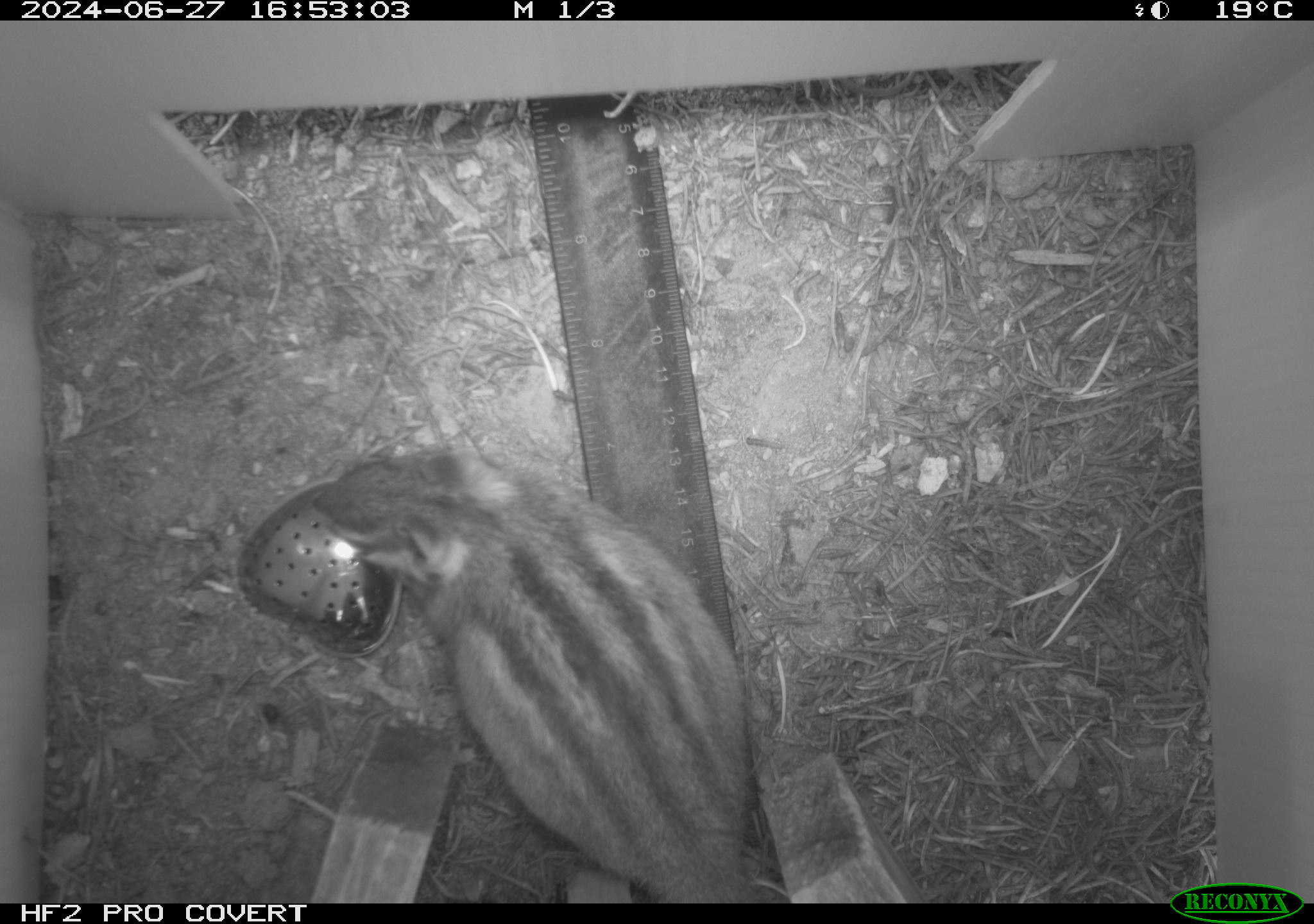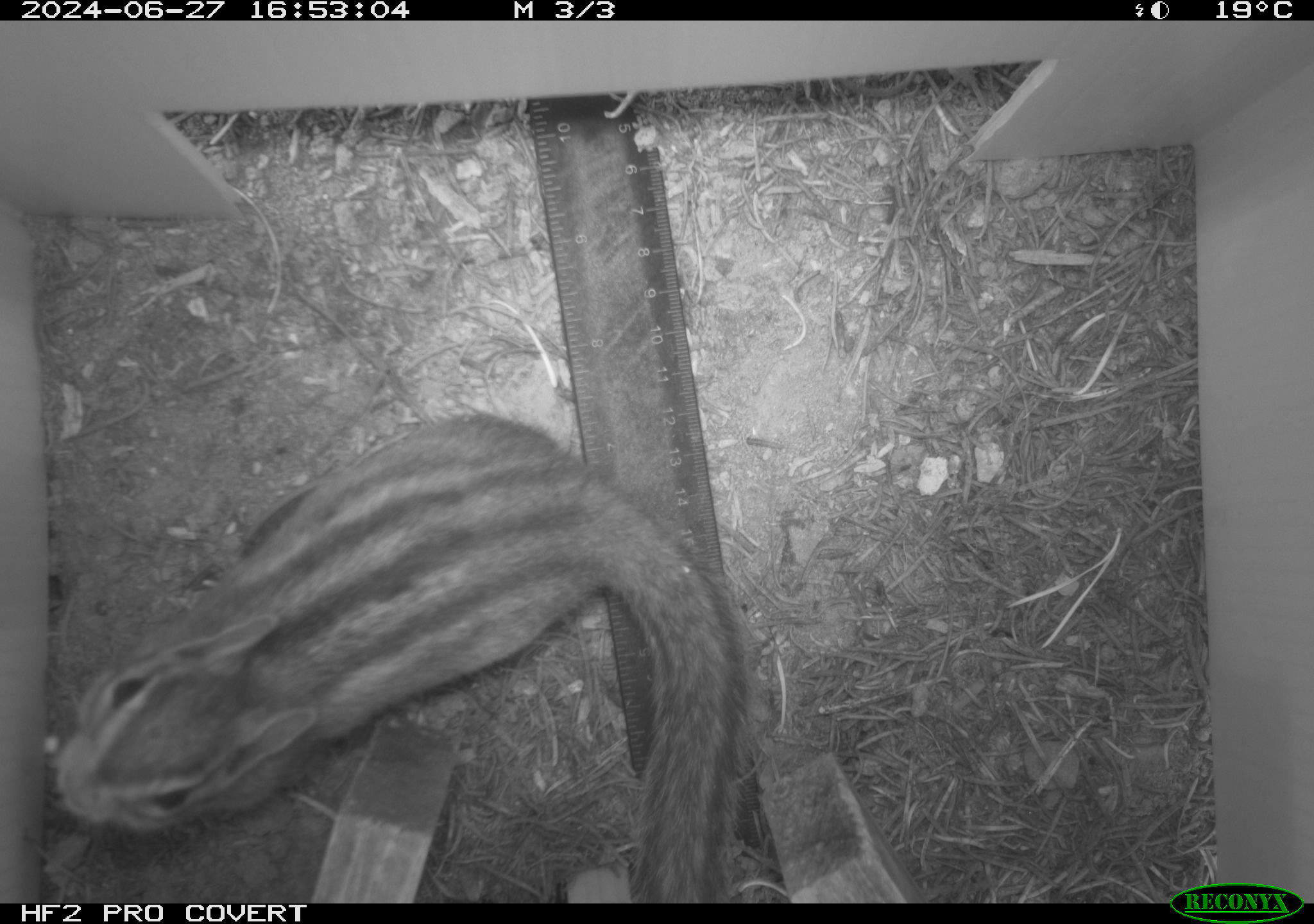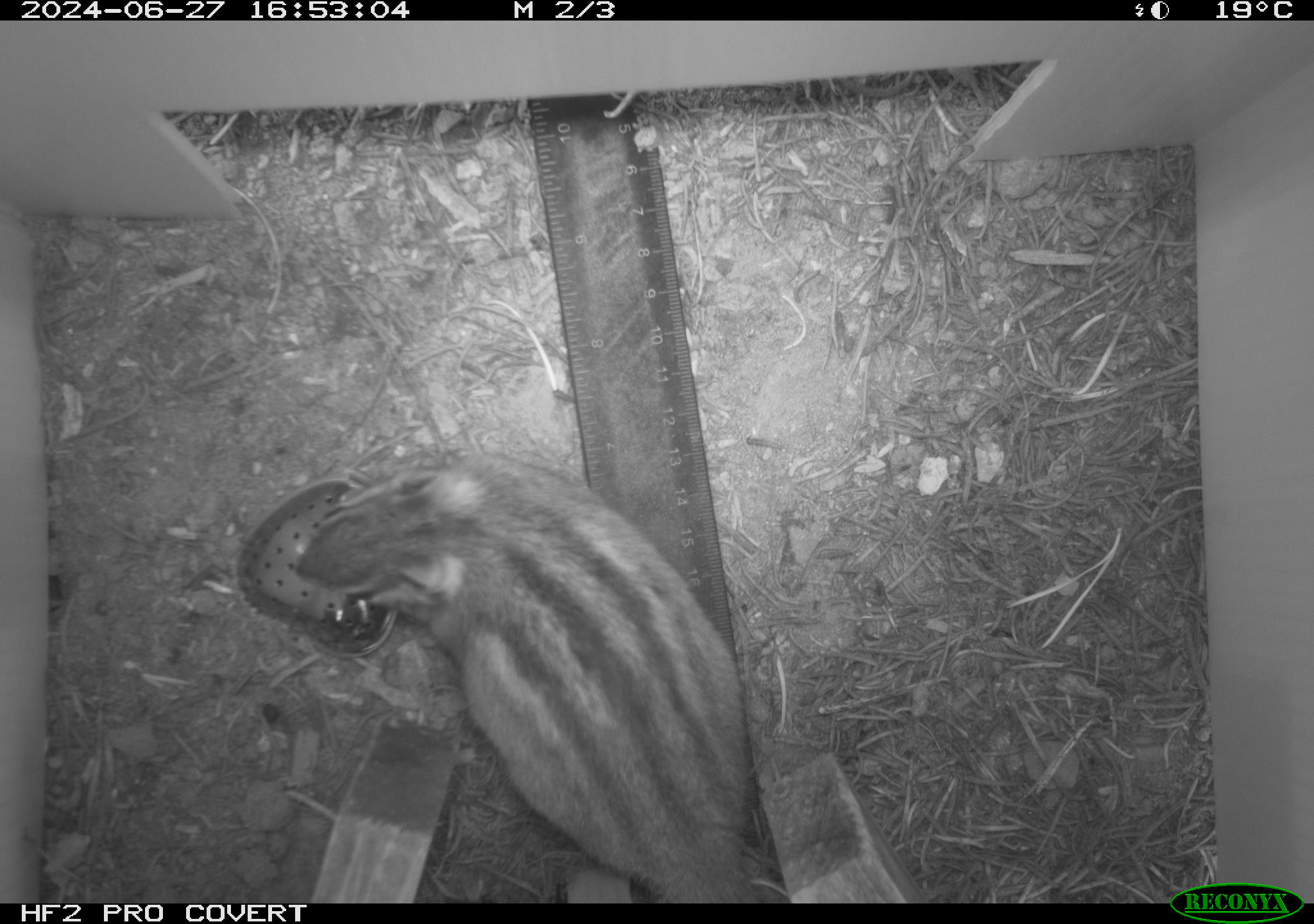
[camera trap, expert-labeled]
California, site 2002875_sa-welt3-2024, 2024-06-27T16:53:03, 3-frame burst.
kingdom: Animalia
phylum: Chordata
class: Mammalia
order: Rodentia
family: Sciuridae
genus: Neotamias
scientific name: Neotamias quadrimaculatus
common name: long-eared chipmunk